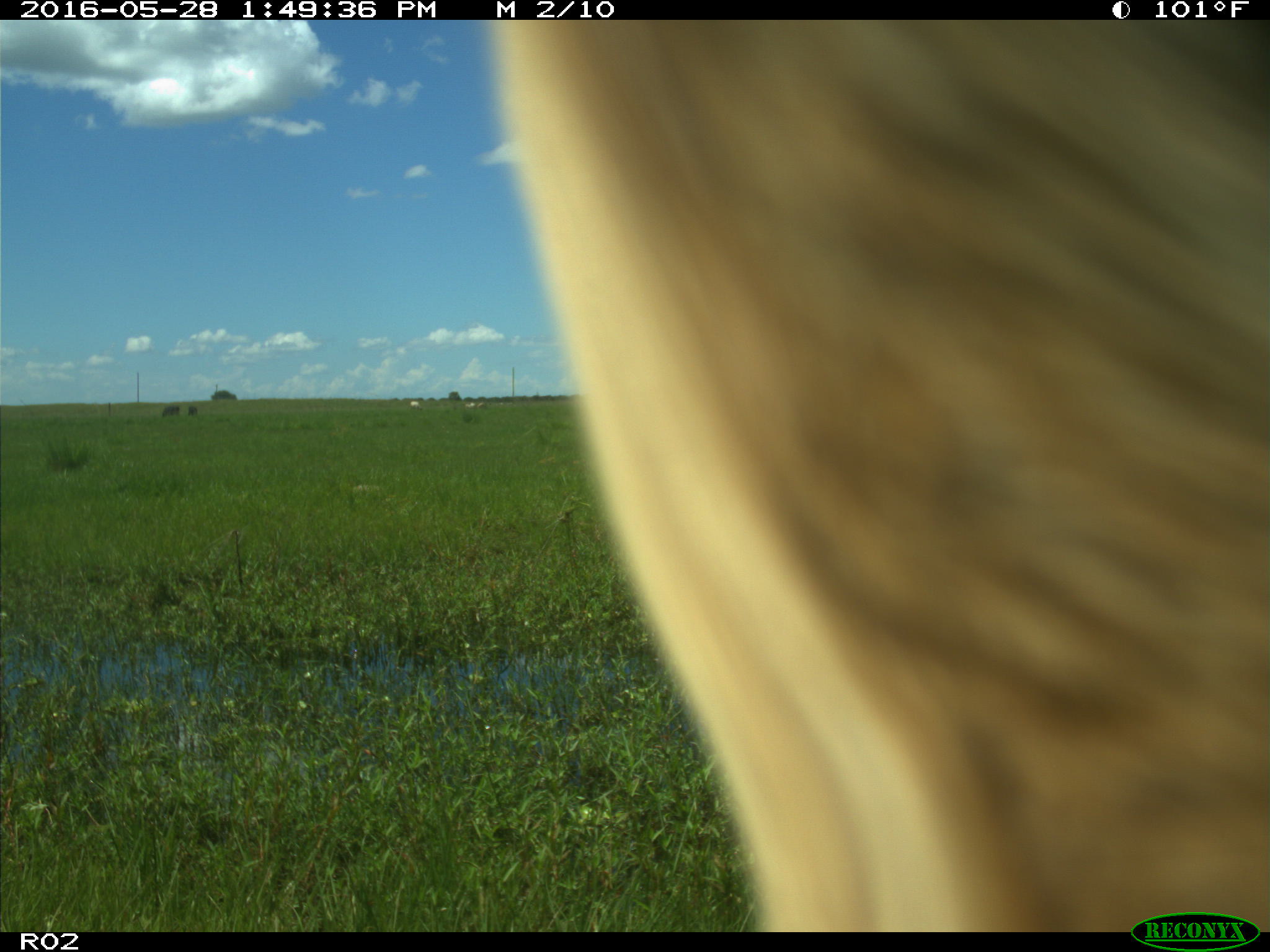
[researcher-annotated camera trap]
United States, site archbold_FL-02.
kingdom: Animalia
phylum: Chordata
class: Mammalia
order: Artiodactyla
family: Bovidae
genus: Bos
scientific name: Bos taurus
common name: domestic cow